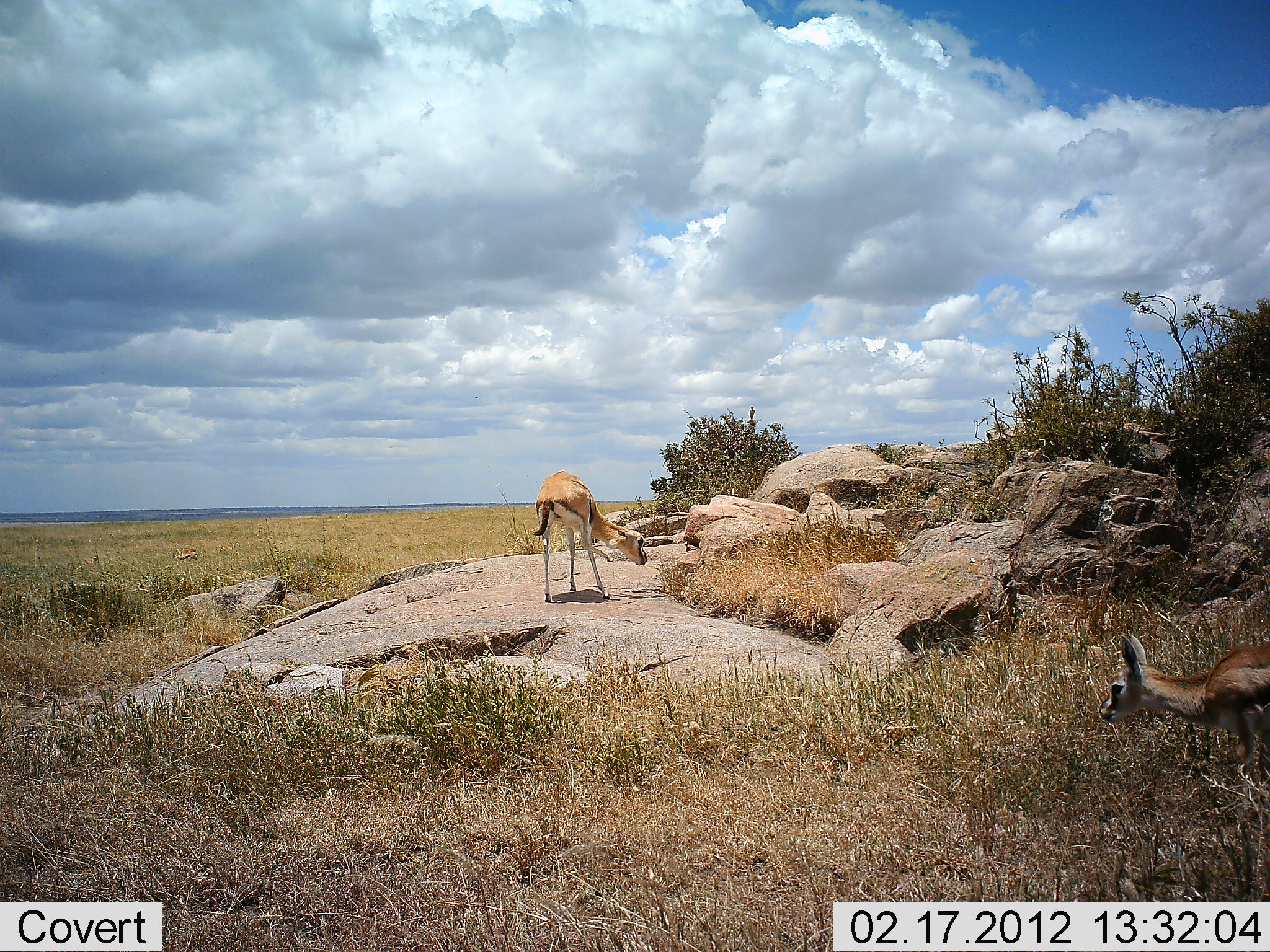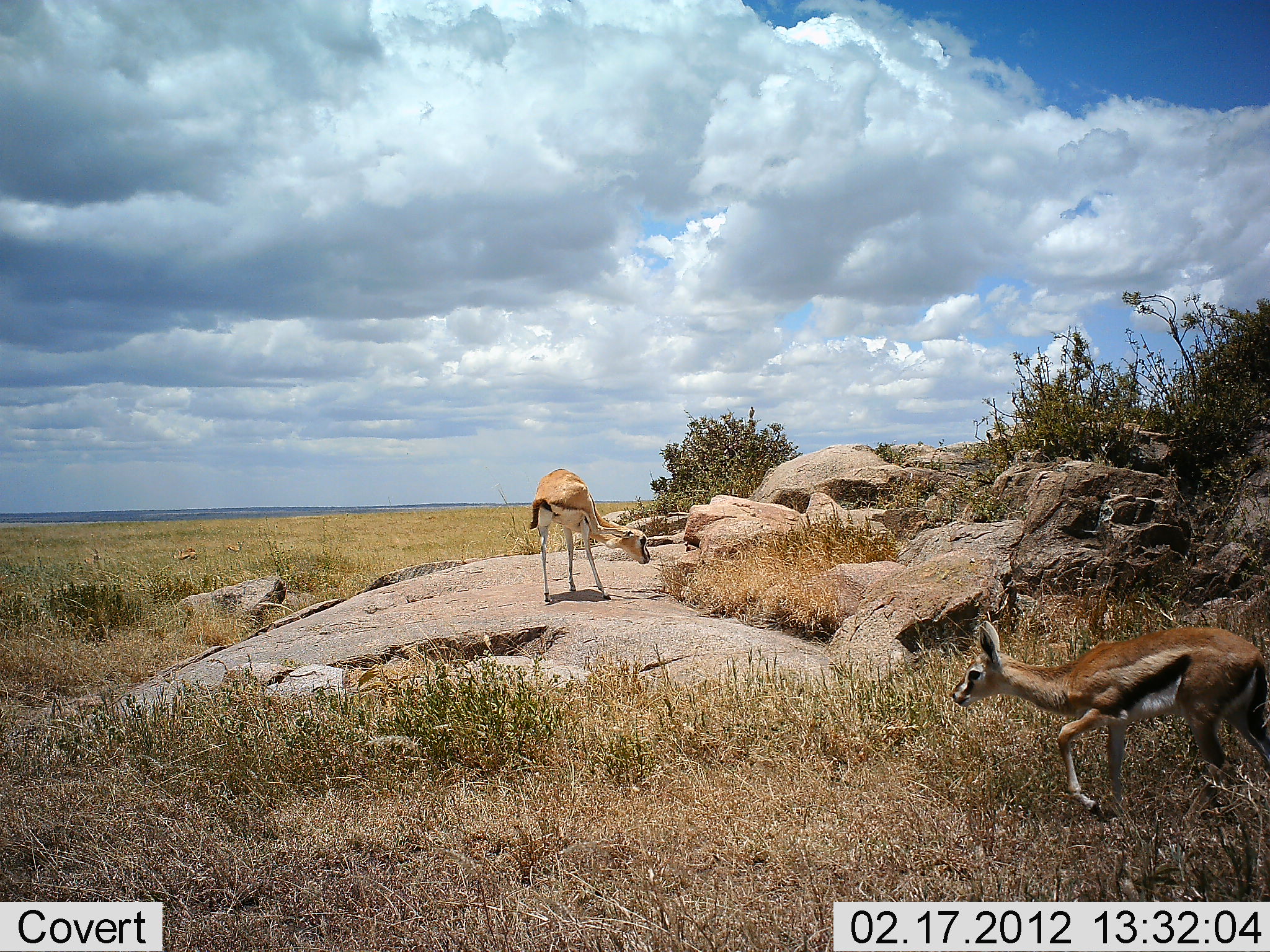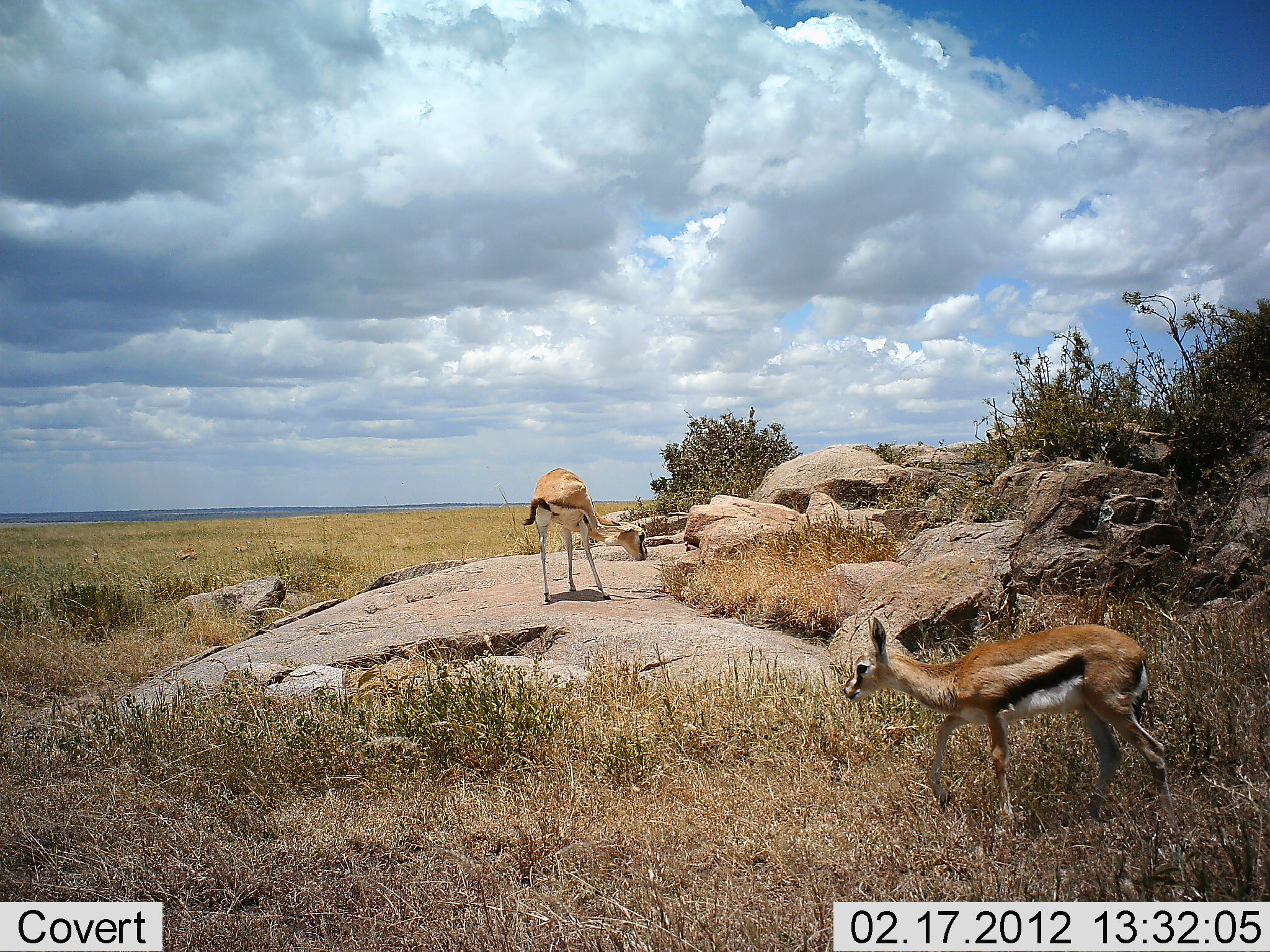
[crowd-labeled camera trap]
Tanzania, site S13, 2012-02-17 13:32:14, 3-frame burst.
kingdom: Animalia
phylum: Chordata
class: Mammalia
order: Artiodactyla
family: Bovidae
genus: Eudorcas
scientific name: Eudorcas thomsonii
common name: thomson's gazelle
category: gazellethomsons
Gazellethomsons (thomson's gazelle) (Eudorcas thomsonii), count 2. Behavior (volunteer vote fractions): standing 42%, resting 0%, moving 79%, interacting 5%. Young present (vote fraction): 26%. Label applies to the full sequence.